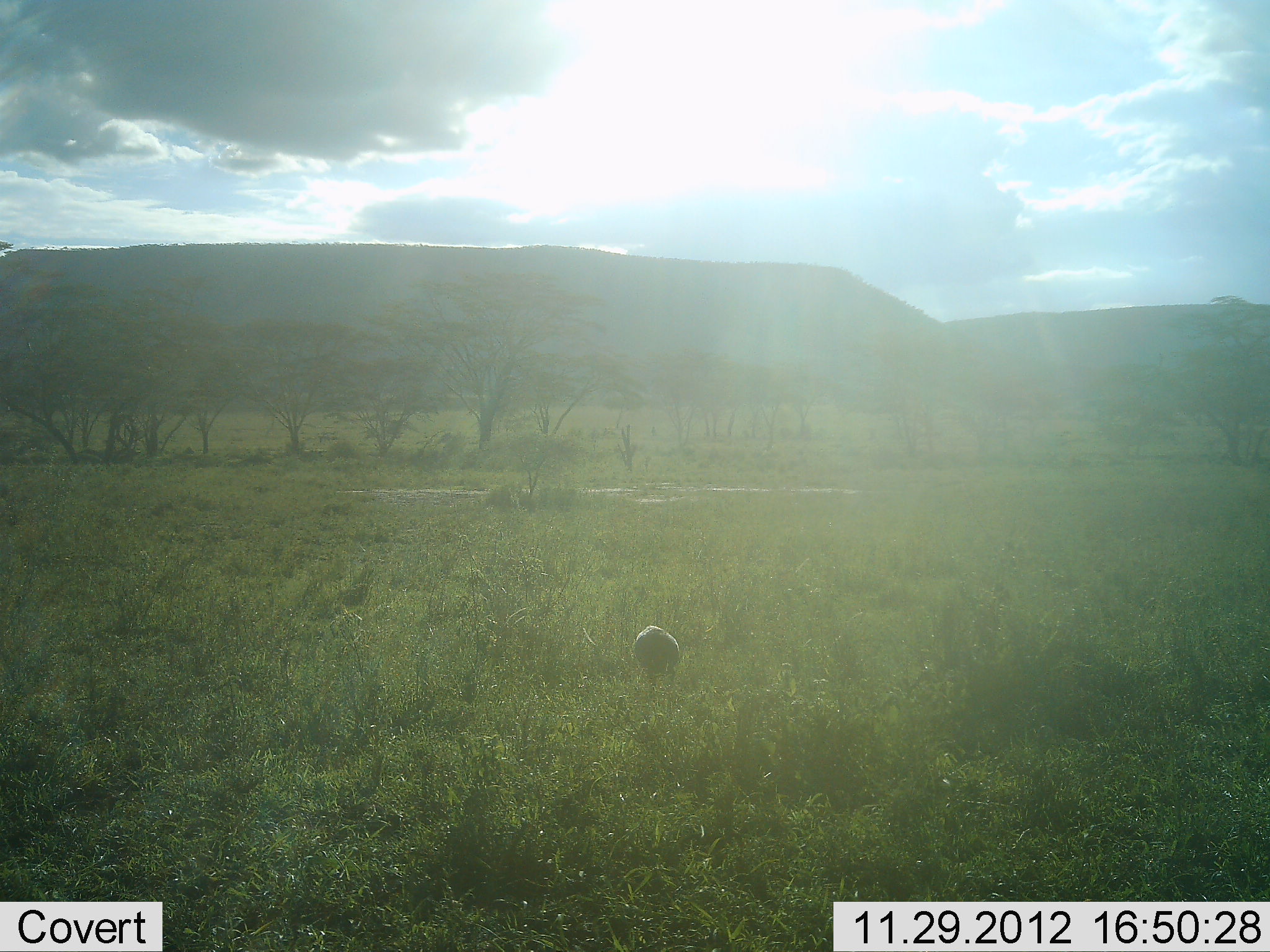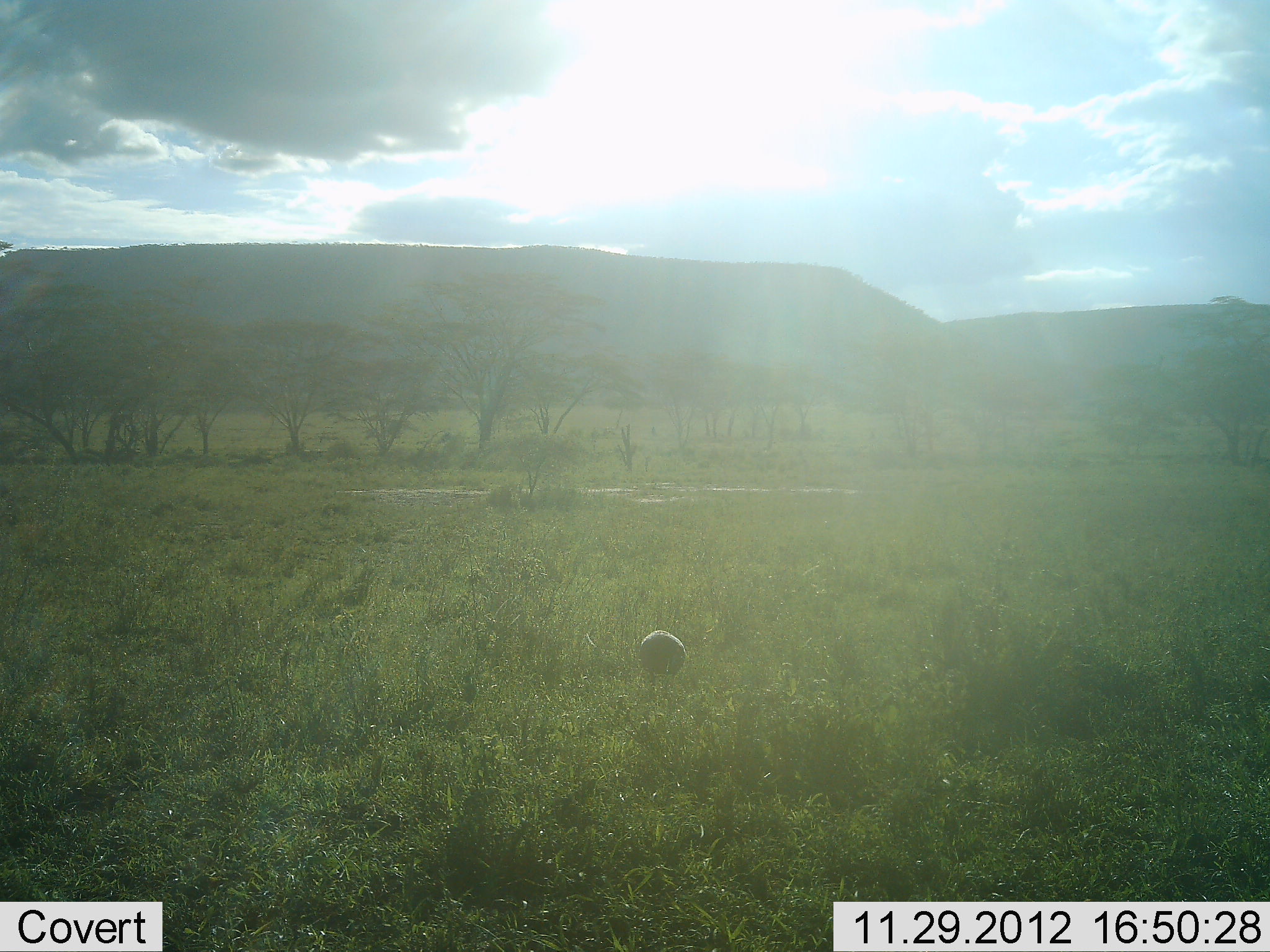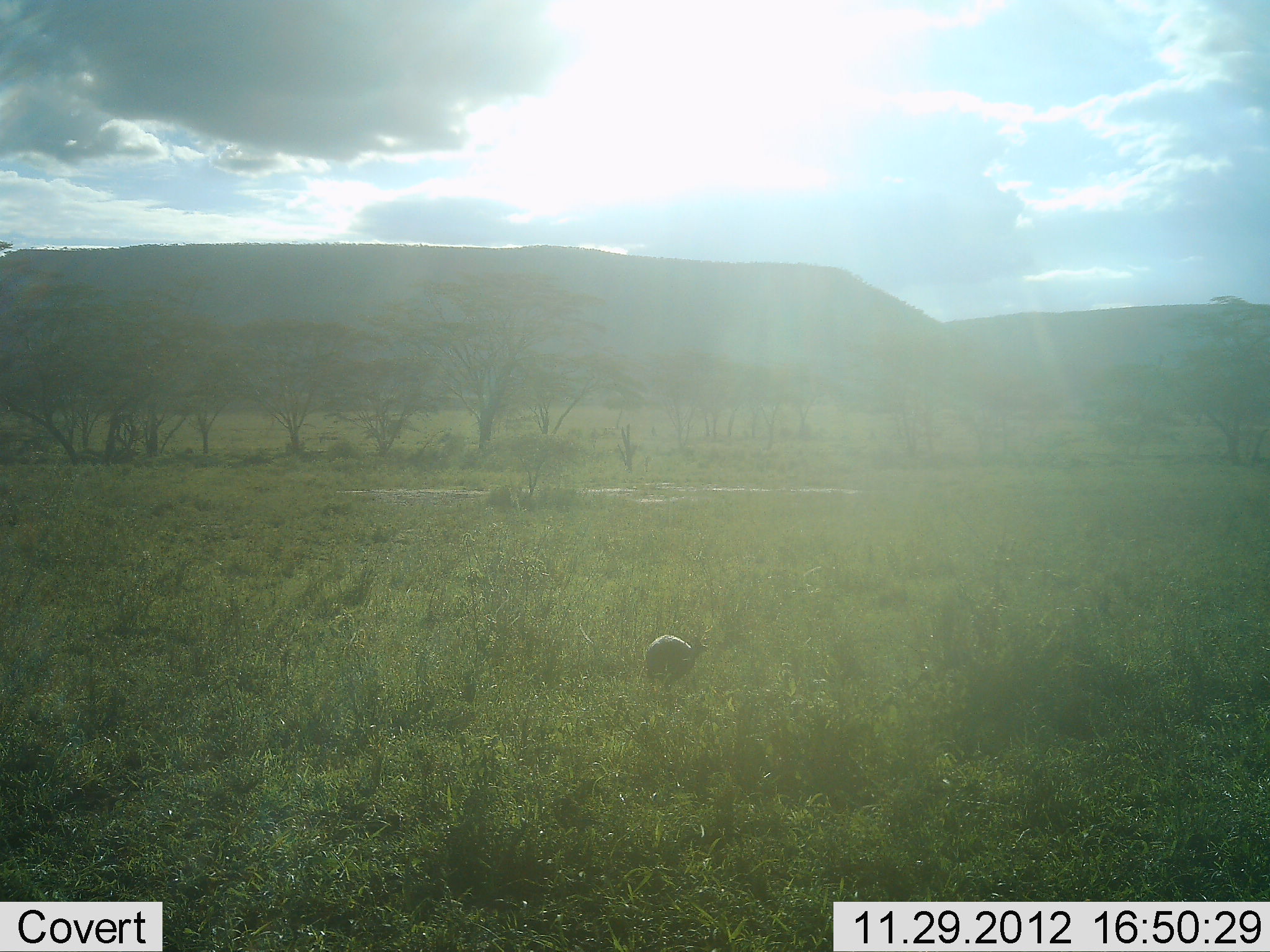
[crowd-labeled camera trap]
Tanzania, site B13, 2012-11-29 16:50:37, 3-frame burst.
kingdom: Animalia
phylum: Chordata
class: Aves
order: Galliformes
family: Numididae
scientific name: Numididae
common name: guinea fowl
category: guineafowl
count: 1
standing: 50%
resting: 0%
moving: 30%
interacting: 0%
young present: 0%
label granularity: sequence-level